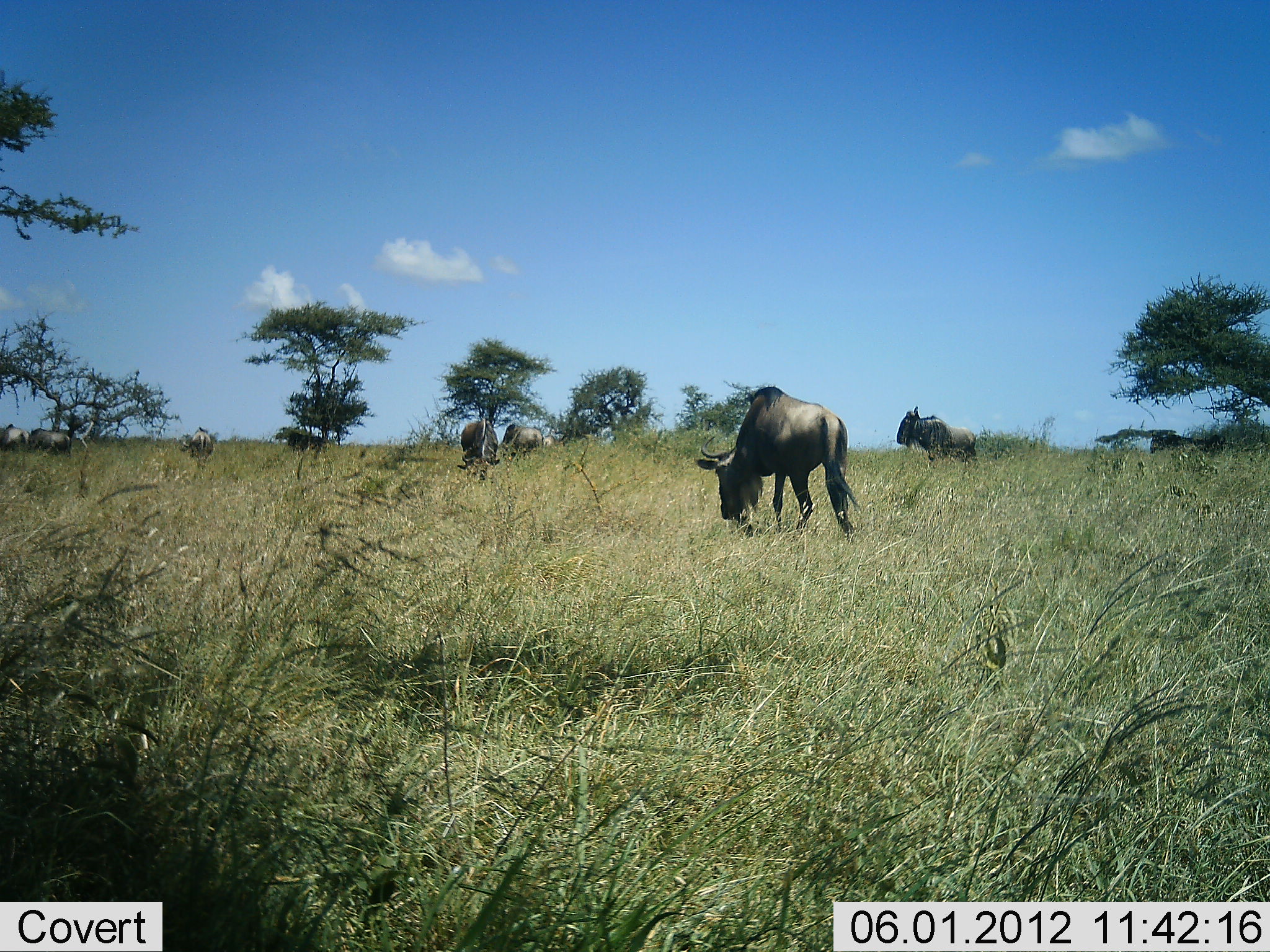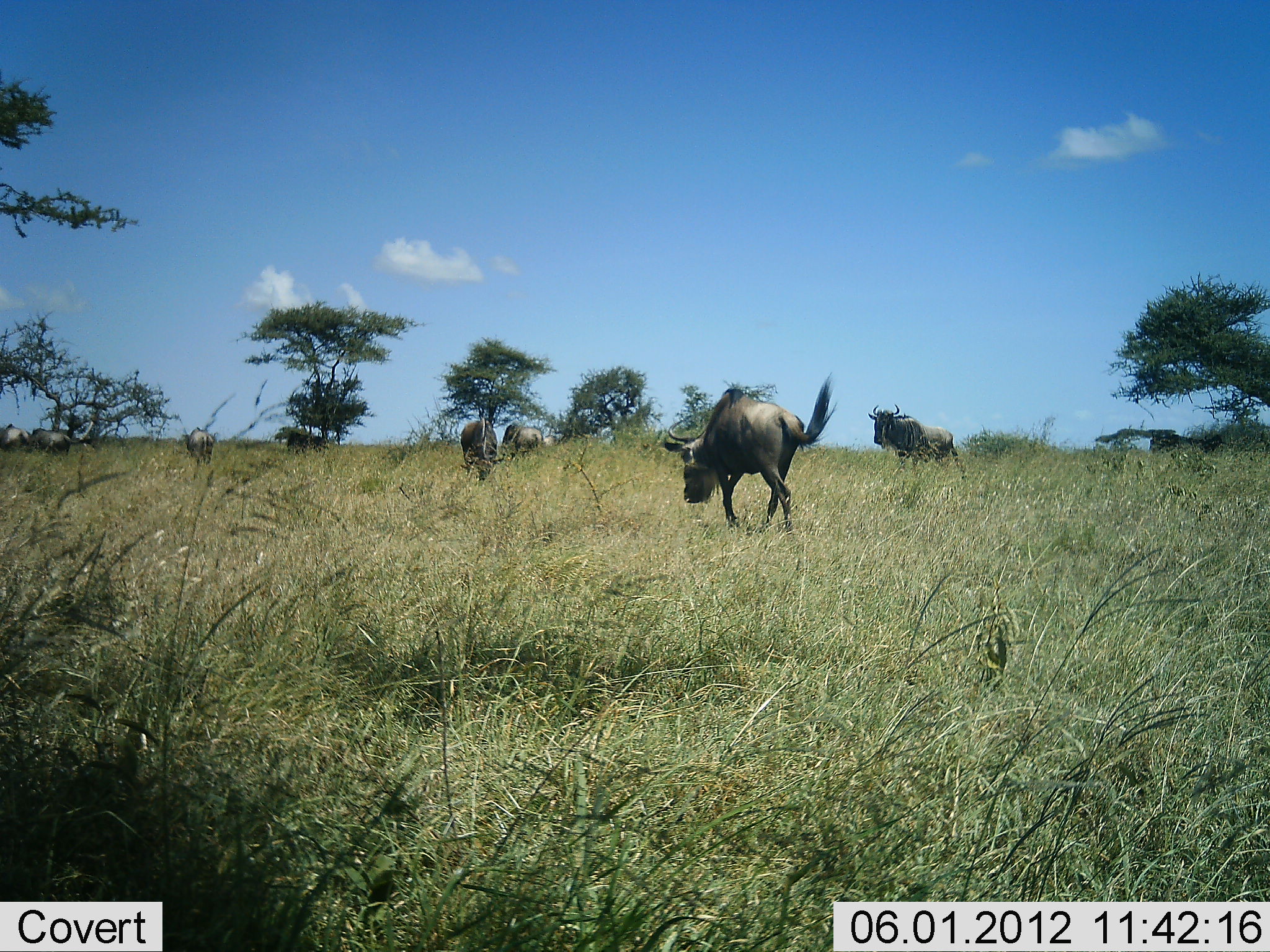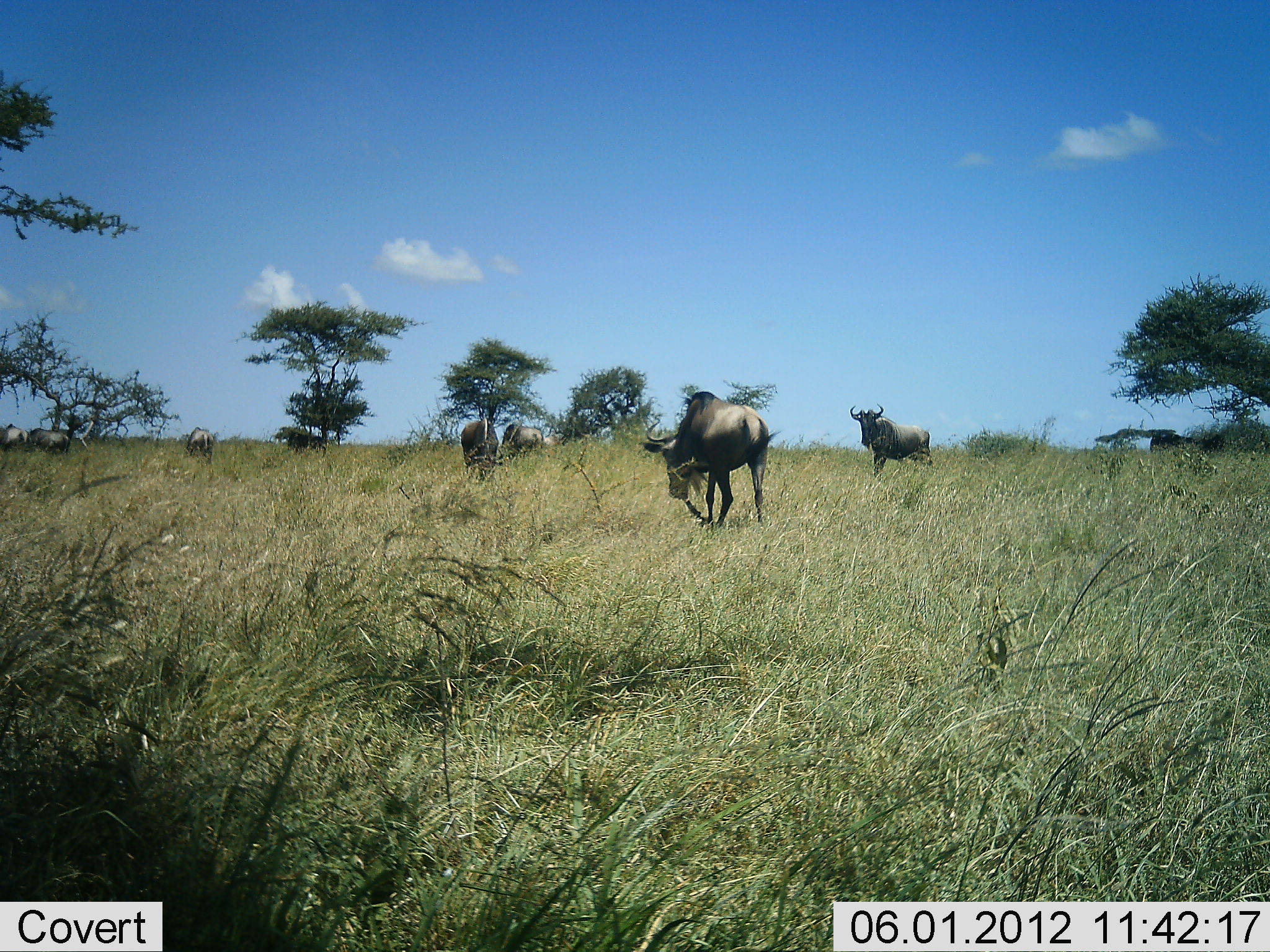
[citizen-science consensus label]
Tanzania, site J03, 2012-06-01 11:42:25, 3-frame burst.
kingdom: Animalia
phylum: Chordata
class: Mammalia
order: Artiodactyla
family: Bovidae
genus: Connochaetes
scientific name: Connochaetes taurinus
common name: blue wildebeest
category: wildebeest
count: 8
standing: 30%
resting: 10%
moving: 90%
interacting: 0%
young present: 0%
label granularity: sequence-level